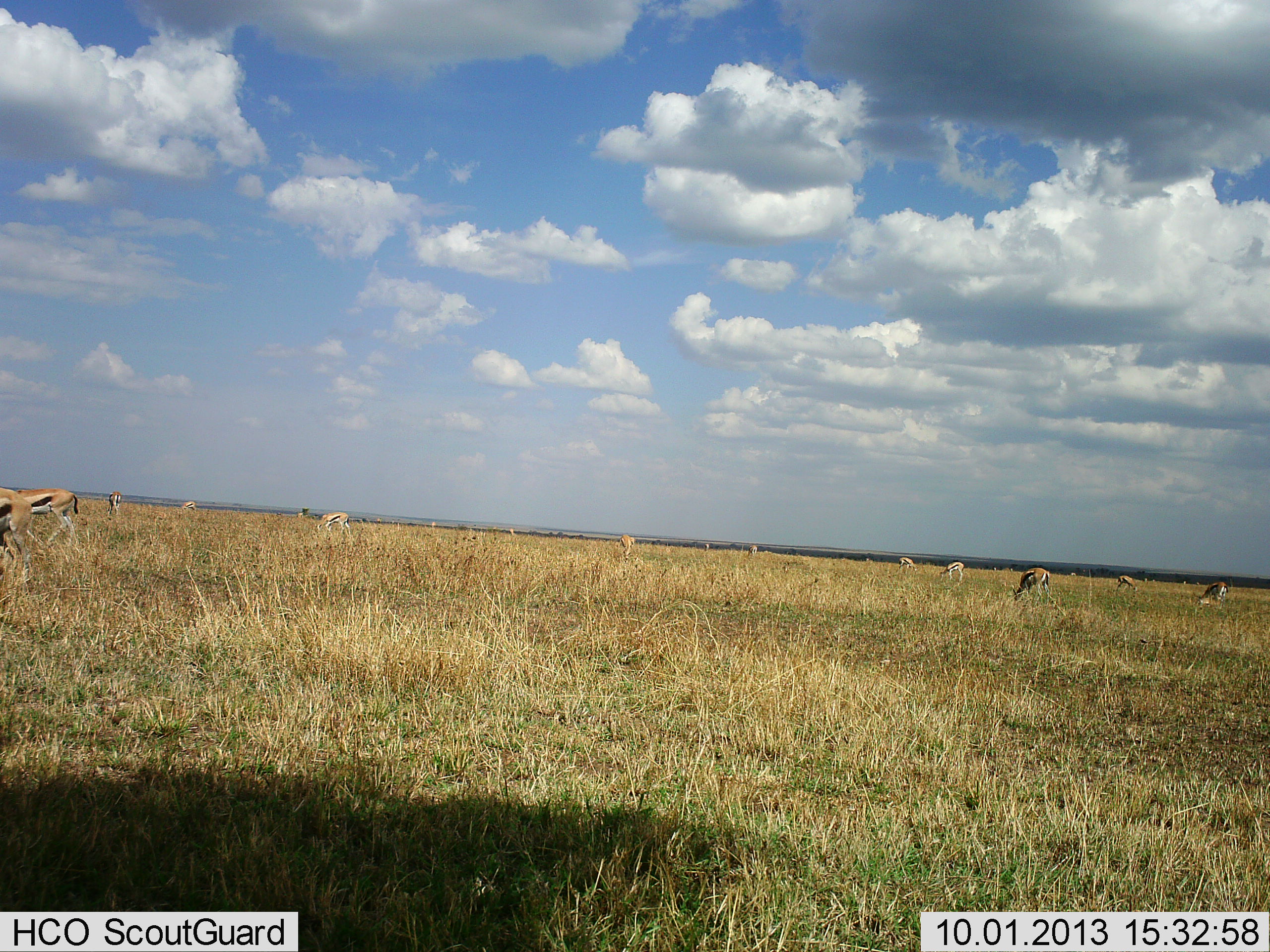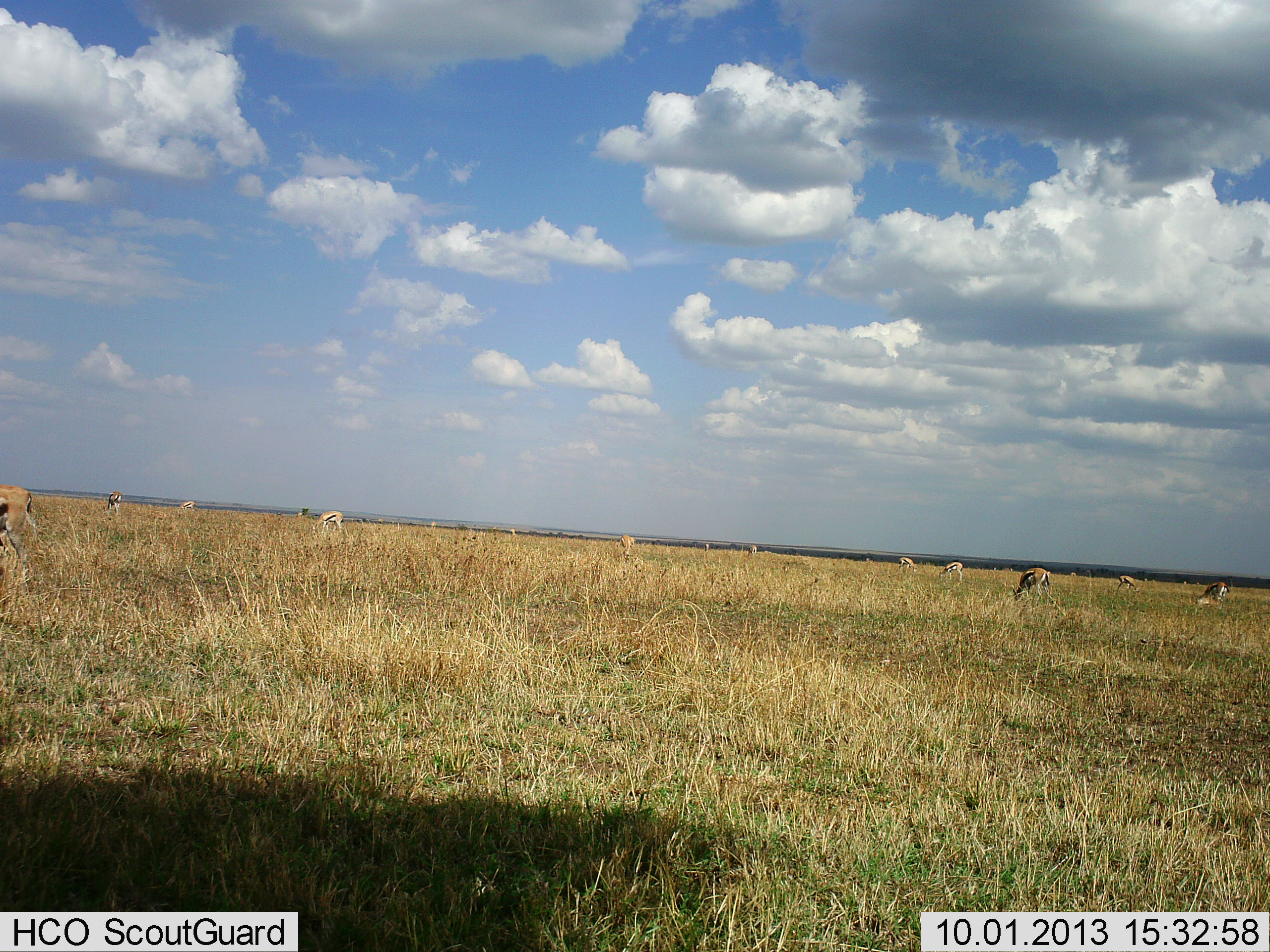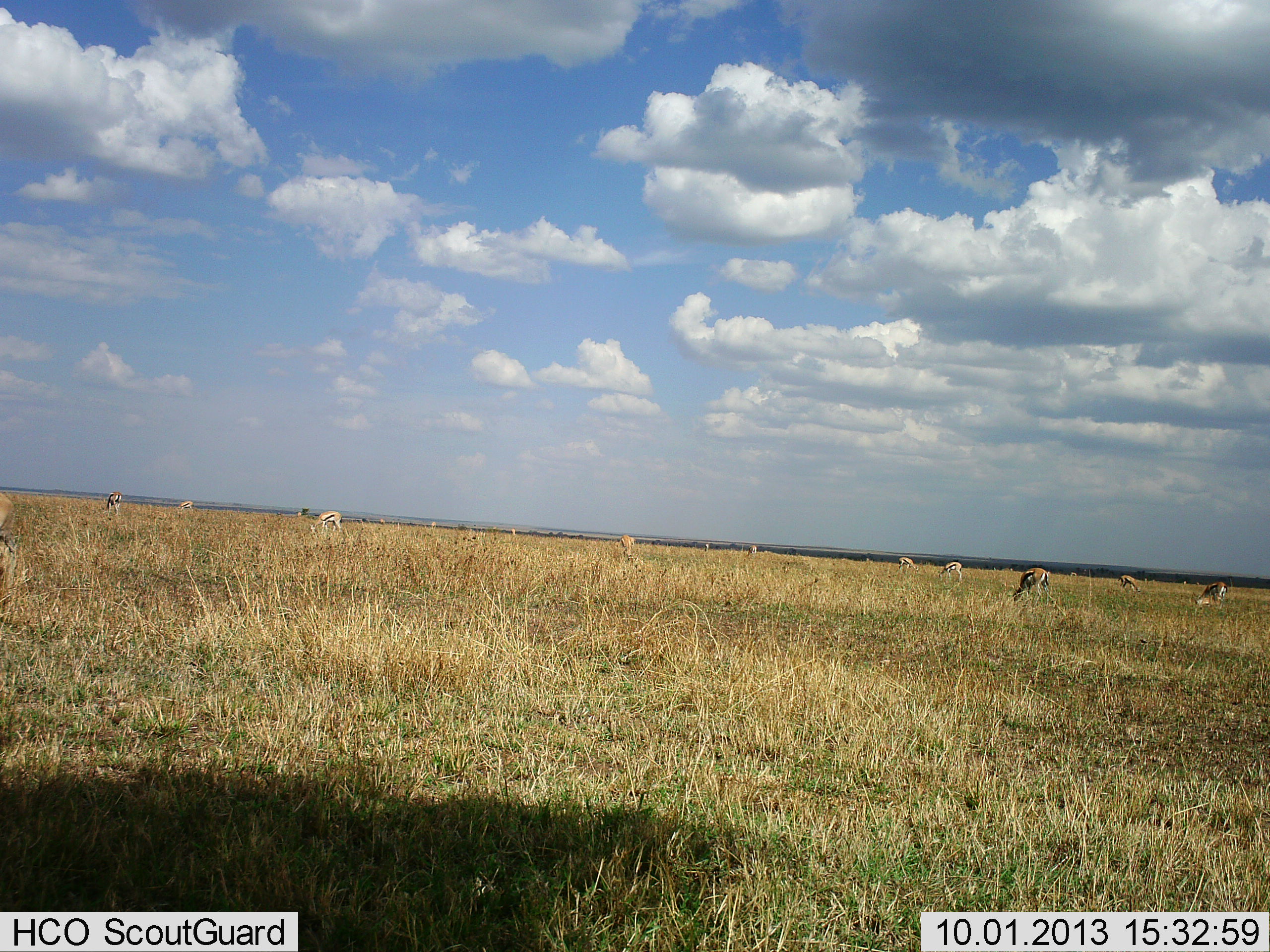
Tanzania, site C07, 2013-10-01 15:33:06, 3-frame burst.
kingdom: Animalia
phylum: Chordata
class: Mammalia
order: Artiodactyla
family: Bovidae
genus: Eudorcas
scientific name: Eudorcas thomsonii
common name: thomson's gazelle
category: gazellethomsons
Gazellethomsons (thomson's gazelle) (Eudorcas thomsonii), count 11-50. Behavior (volunteer vote fractions): standing 40%, resting 0%, moving 30%, interacting 0%. Young present (vote fraction): 0%. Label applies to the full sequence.